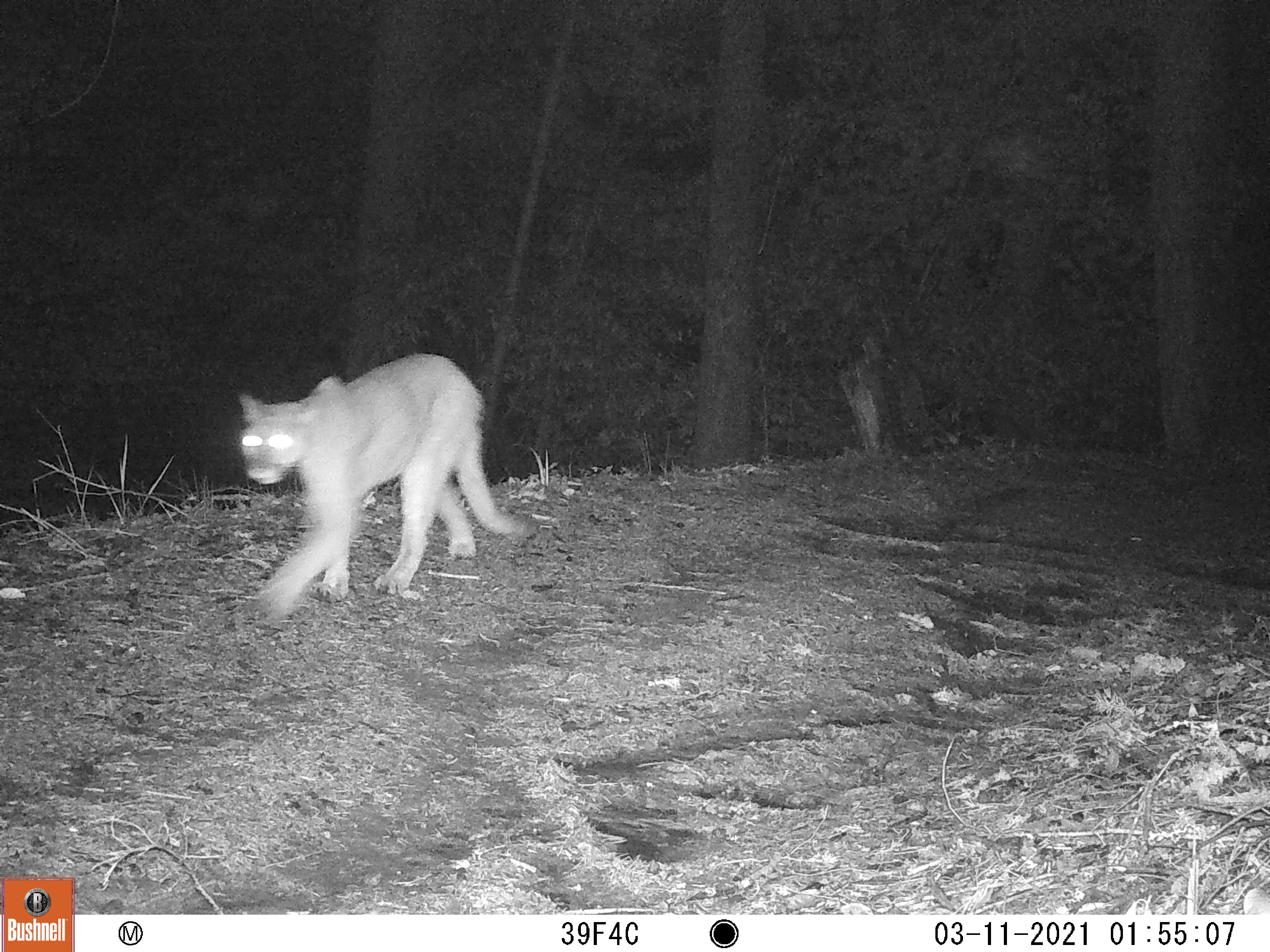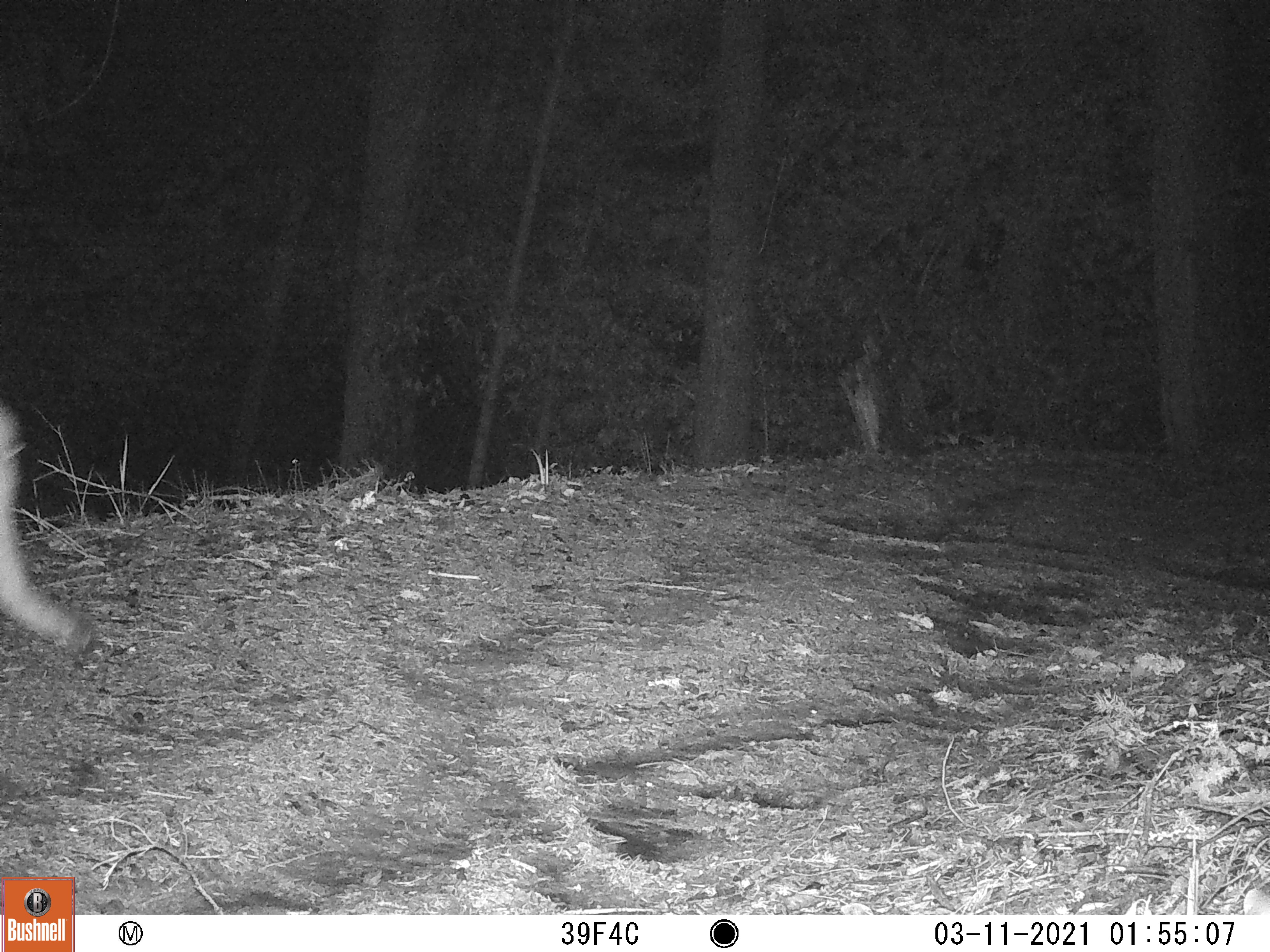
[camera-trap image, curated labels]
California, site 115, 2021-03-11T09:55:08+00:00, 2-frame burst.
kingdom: Animalia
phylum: Chordata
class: Mammalia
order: Carnivora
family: Felidae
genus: Puma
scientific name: Puma concolor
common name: puma